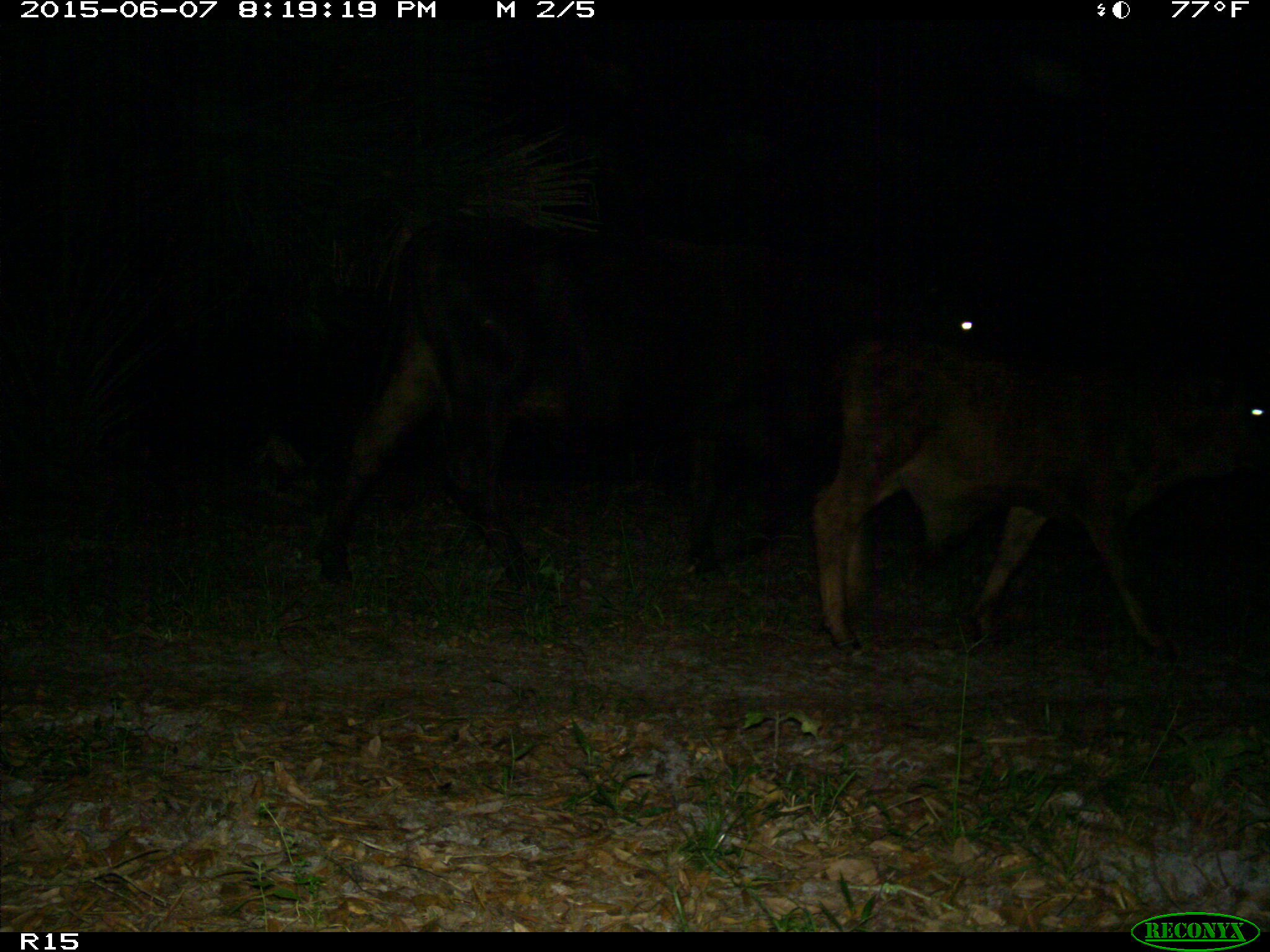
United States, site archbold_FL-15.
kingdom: Animalia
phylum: Chordata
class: Mammalia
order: Artiodactyla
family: Bovidae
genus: Bos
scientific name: Bos taurus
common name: domestic cow